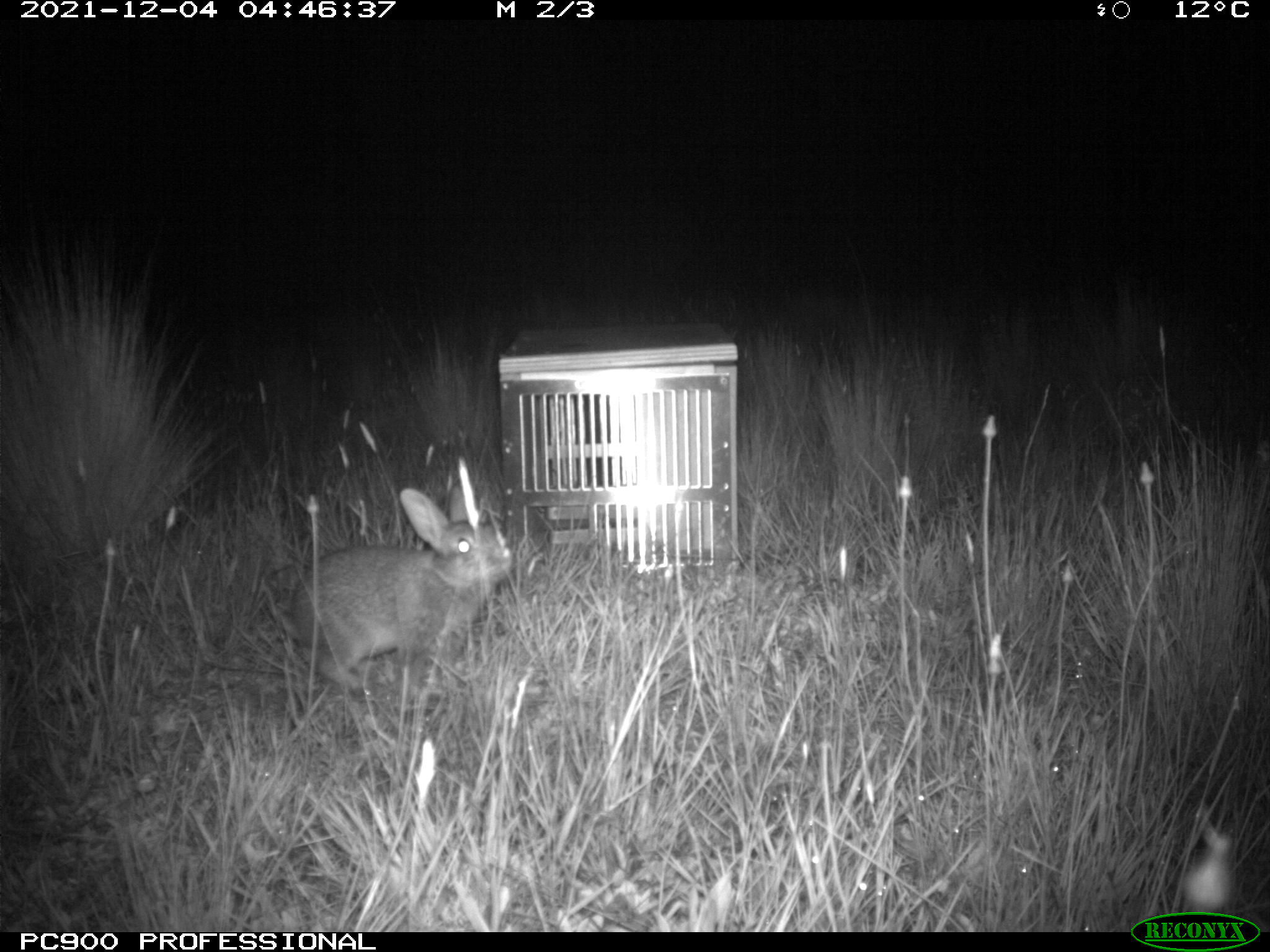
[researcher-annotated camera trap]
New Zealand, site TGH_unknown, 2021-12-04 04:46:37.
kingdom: Animalia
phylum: Chordata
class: Mammalia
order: Lagomorpha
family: Leporidae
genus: Oryctolagus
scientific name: Oryctolagus cuniculus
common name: european rabbit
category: rabbit